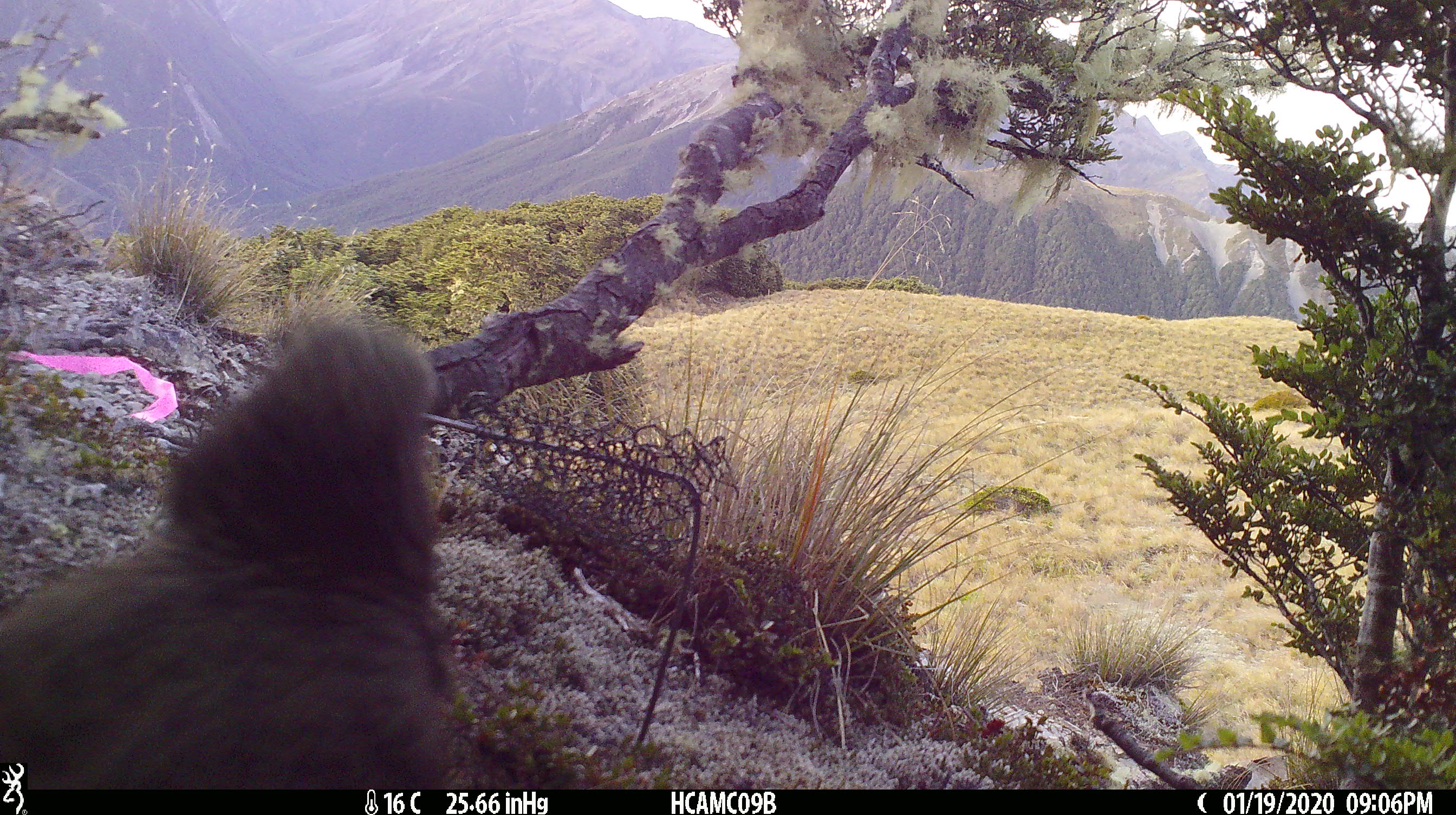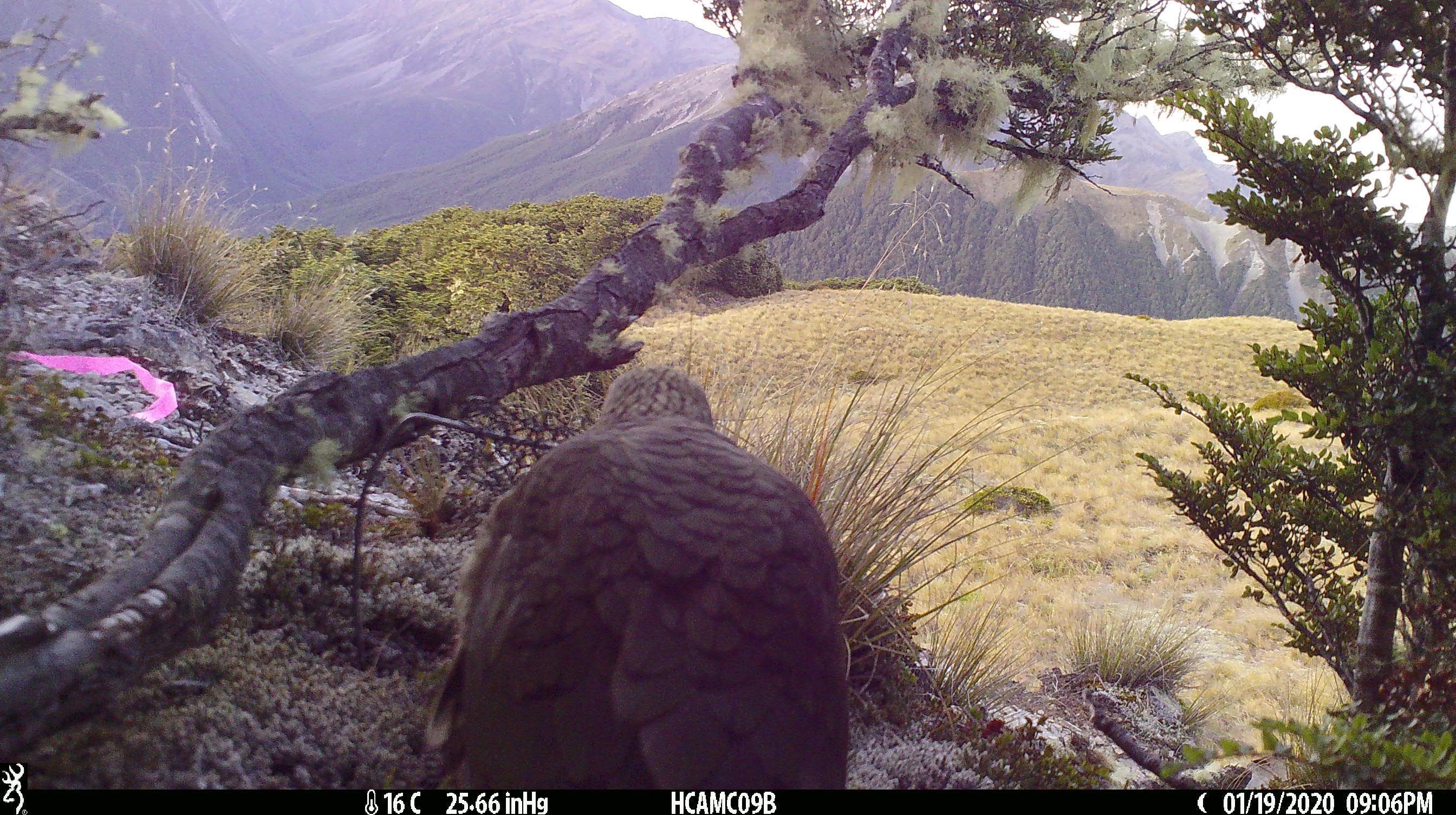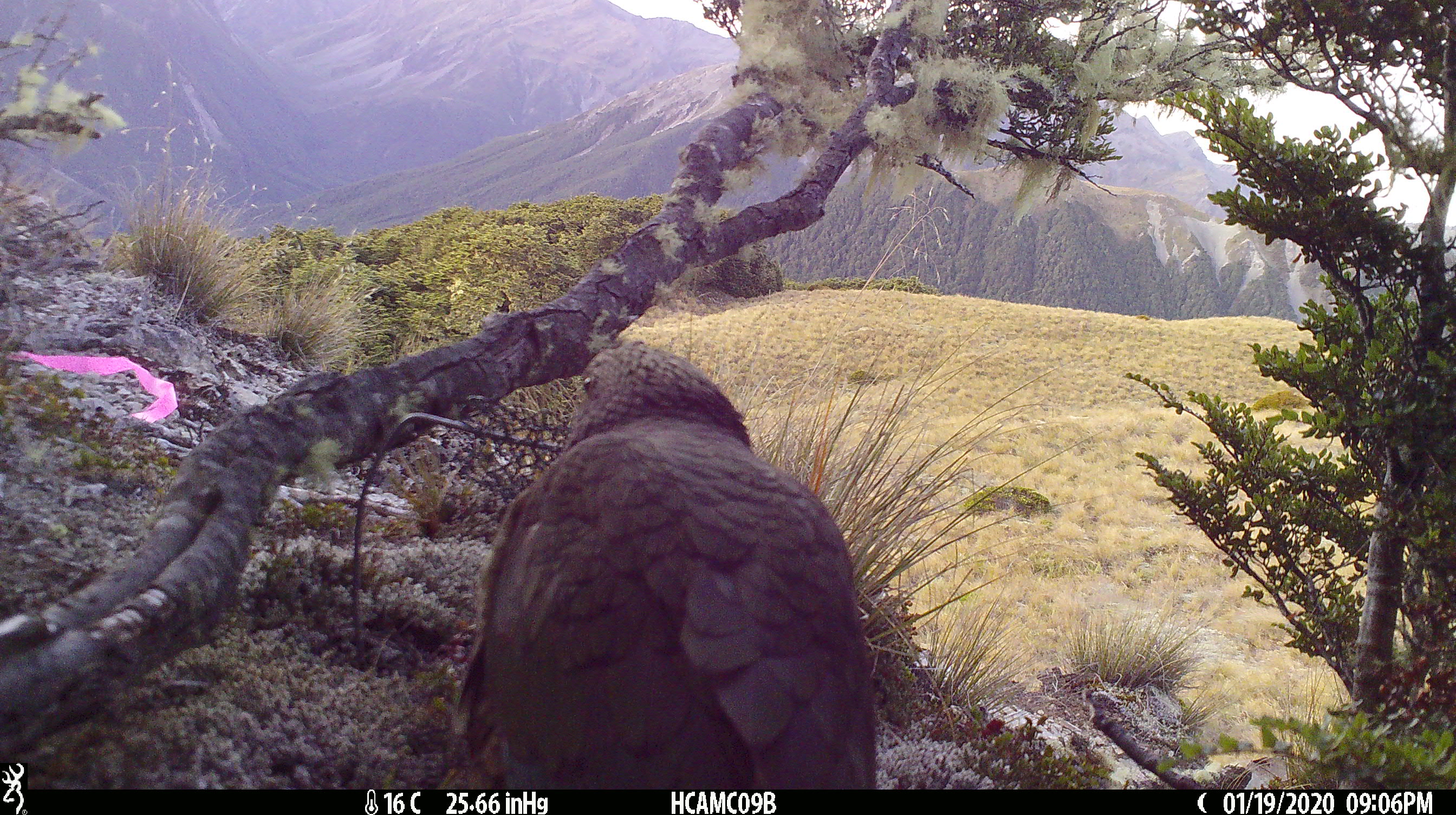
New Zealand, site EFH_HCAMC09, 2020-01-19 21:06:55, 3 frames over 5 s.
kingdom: Animalia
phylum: Chordata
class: Aves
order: Psittaciformes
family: Strigopidae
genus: Nestor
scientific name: Nestor notabilis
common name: kea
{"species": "kea (Nestor notabilis)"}